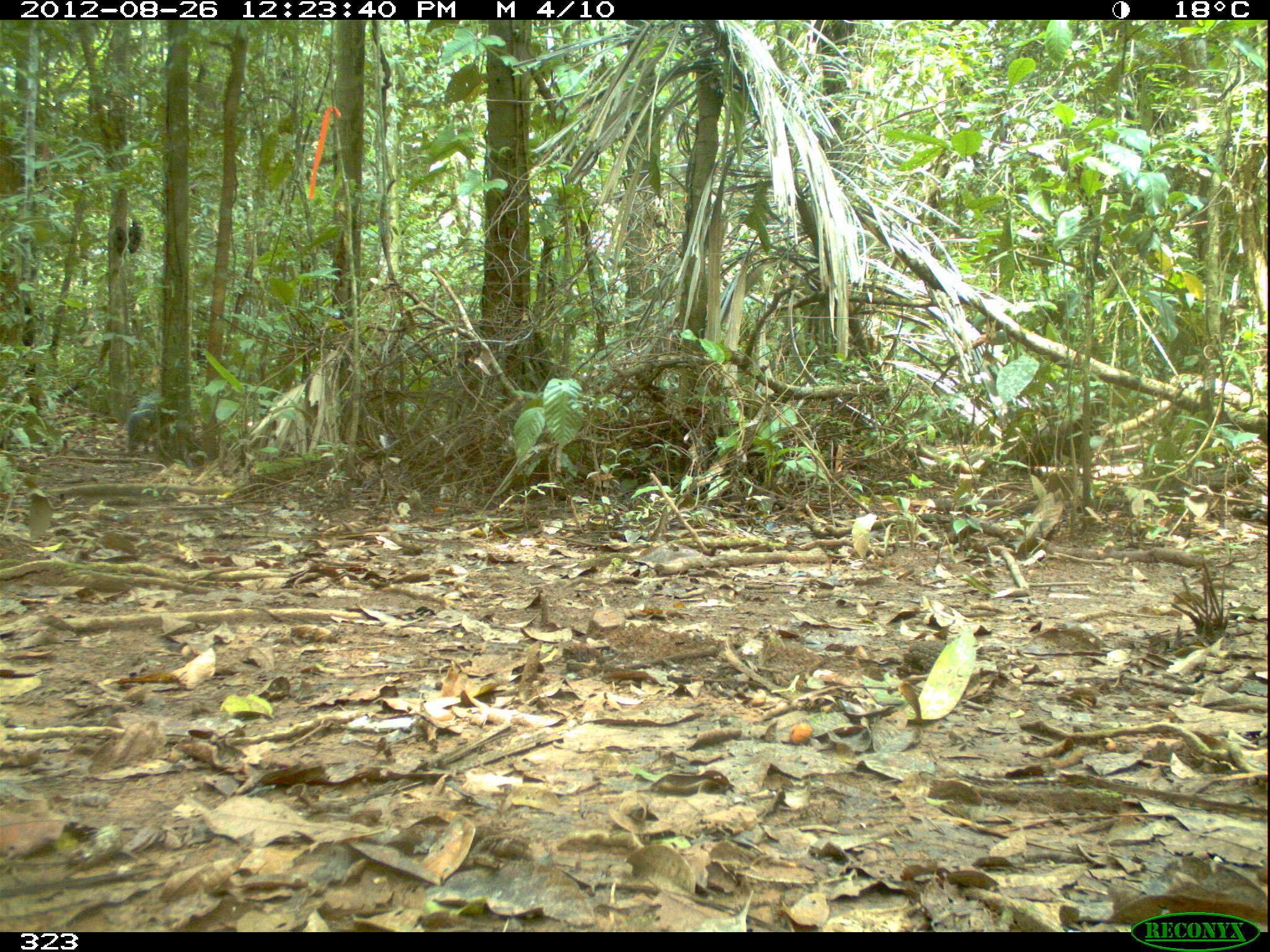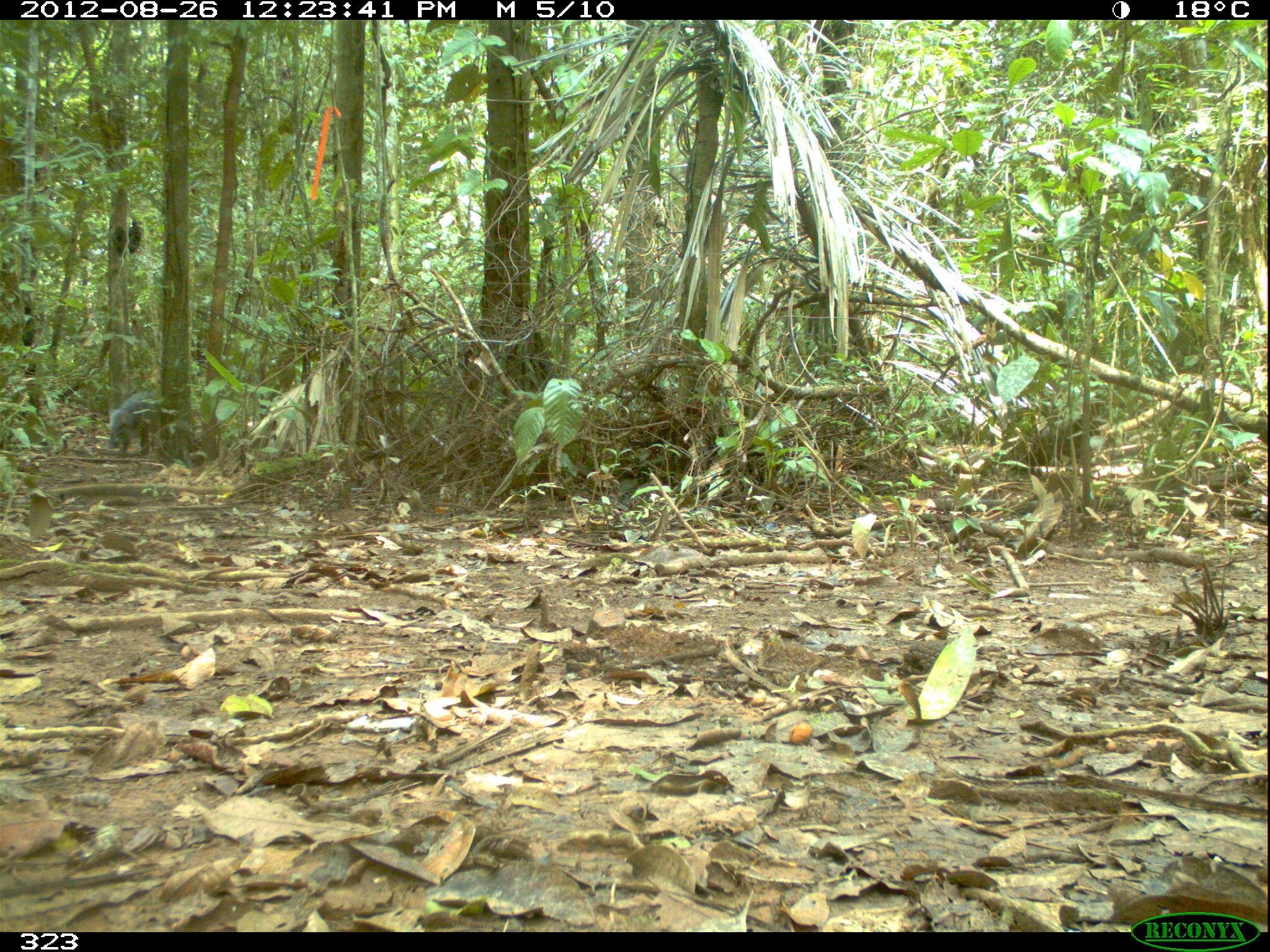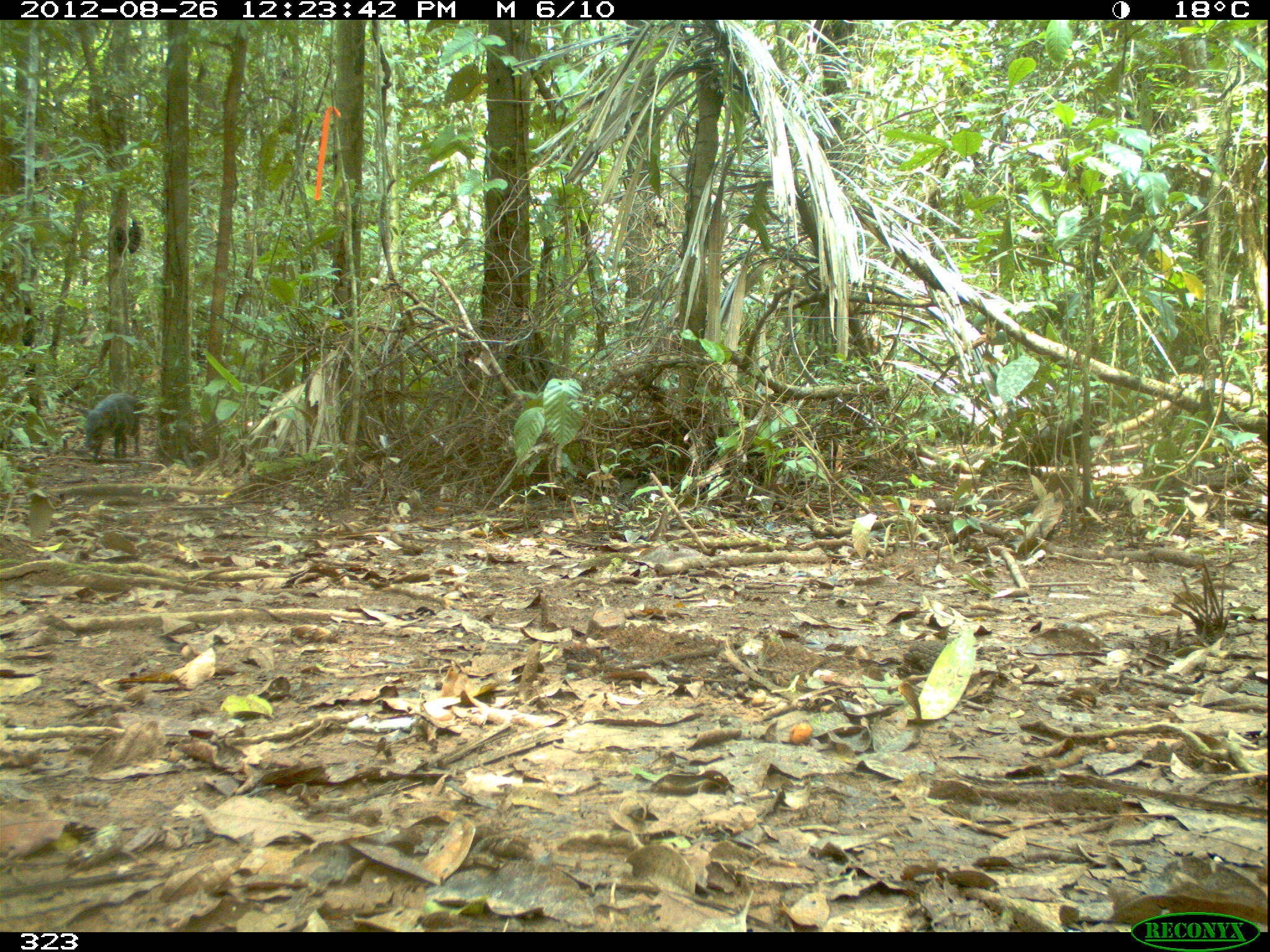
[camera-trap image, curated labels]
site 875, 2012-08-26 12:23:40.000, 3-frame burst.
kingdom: Animalia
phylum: Chordata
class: Mammalia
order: Artiodactyla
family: Tayassuidae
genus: Pecari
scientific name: Pecari tajacu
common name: collared peccary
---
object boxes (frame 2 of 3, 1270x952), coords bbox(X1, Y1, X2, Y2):
pecari tajacu: bbox(107, 391, 159, 457)